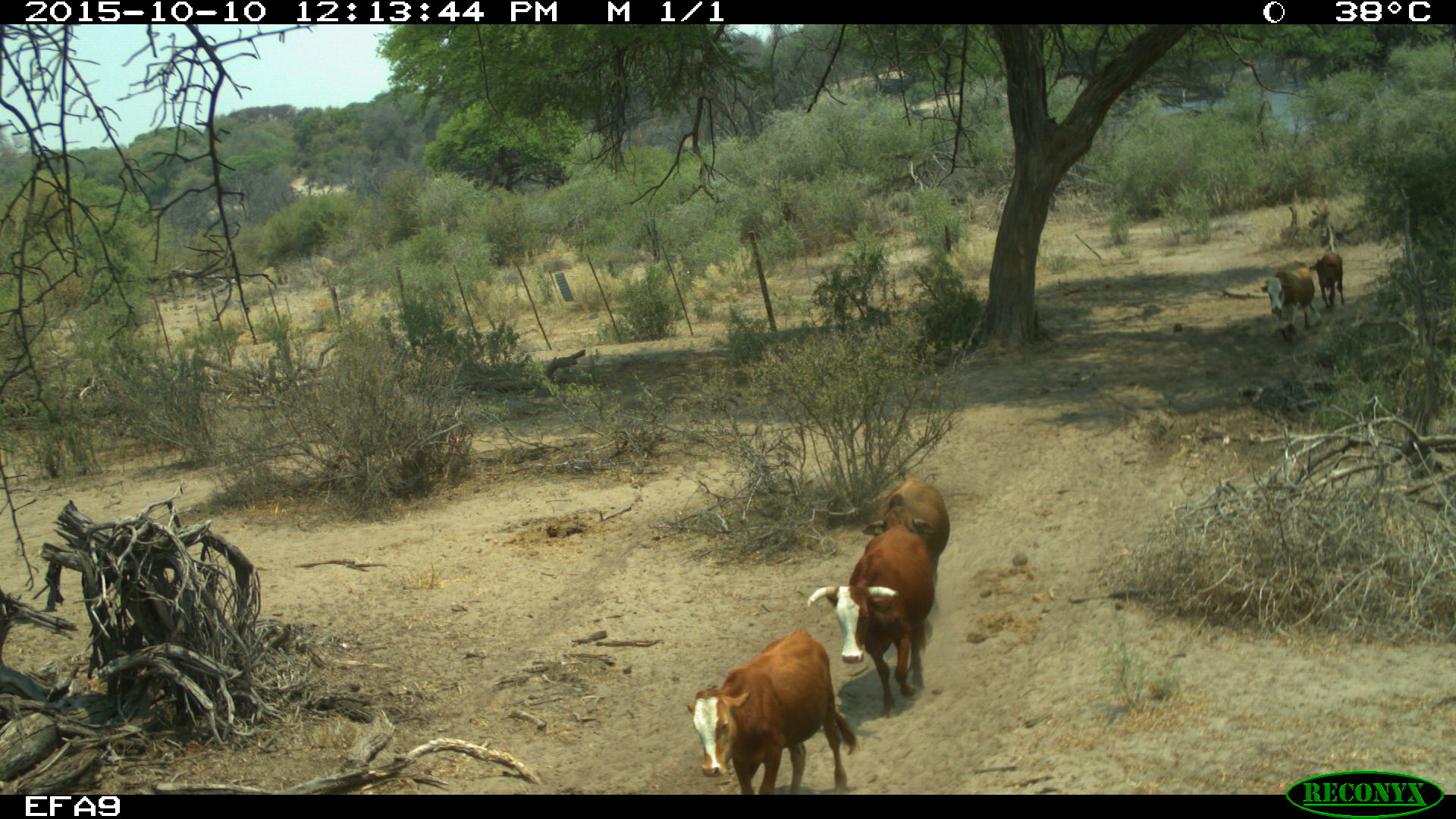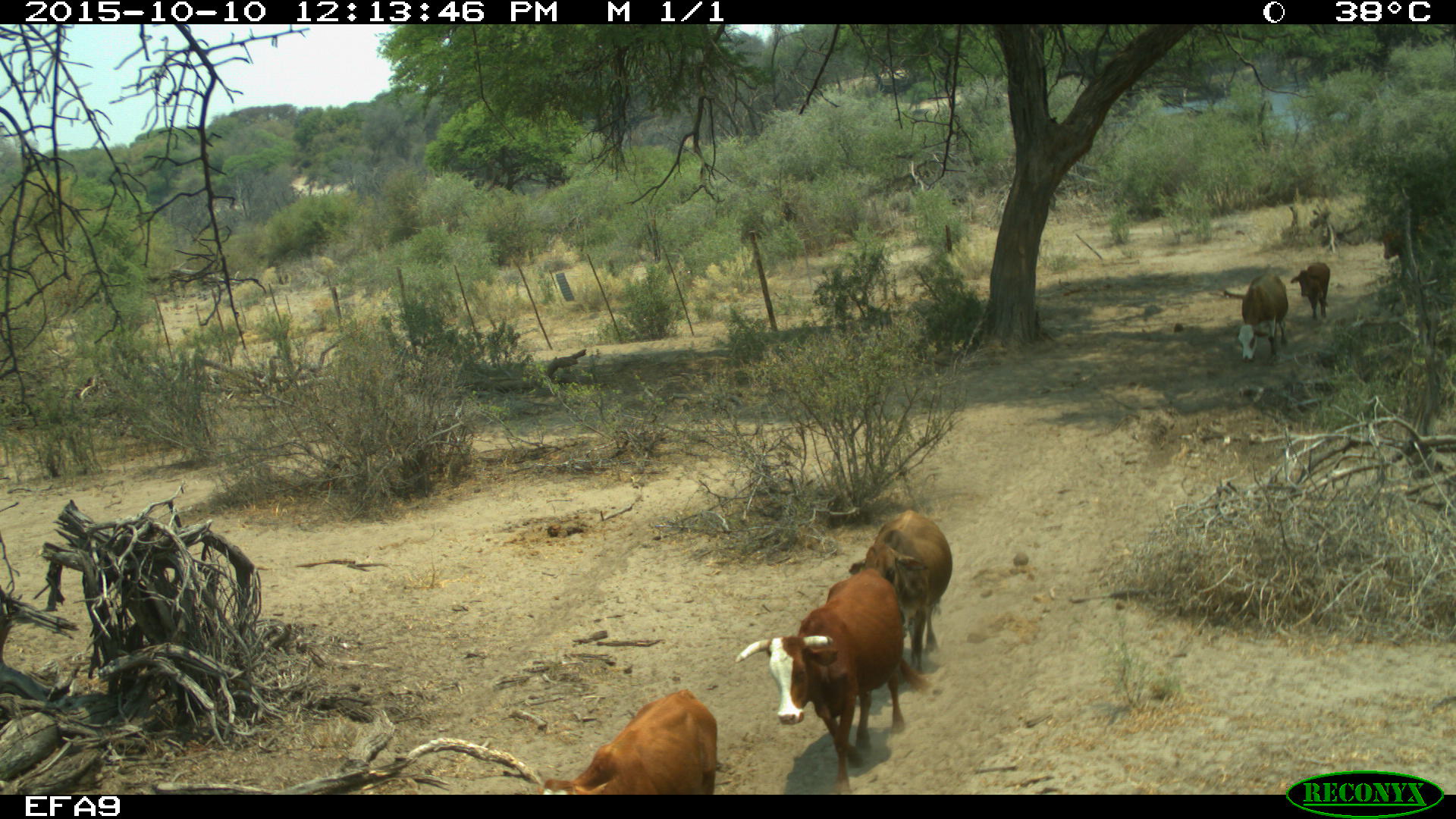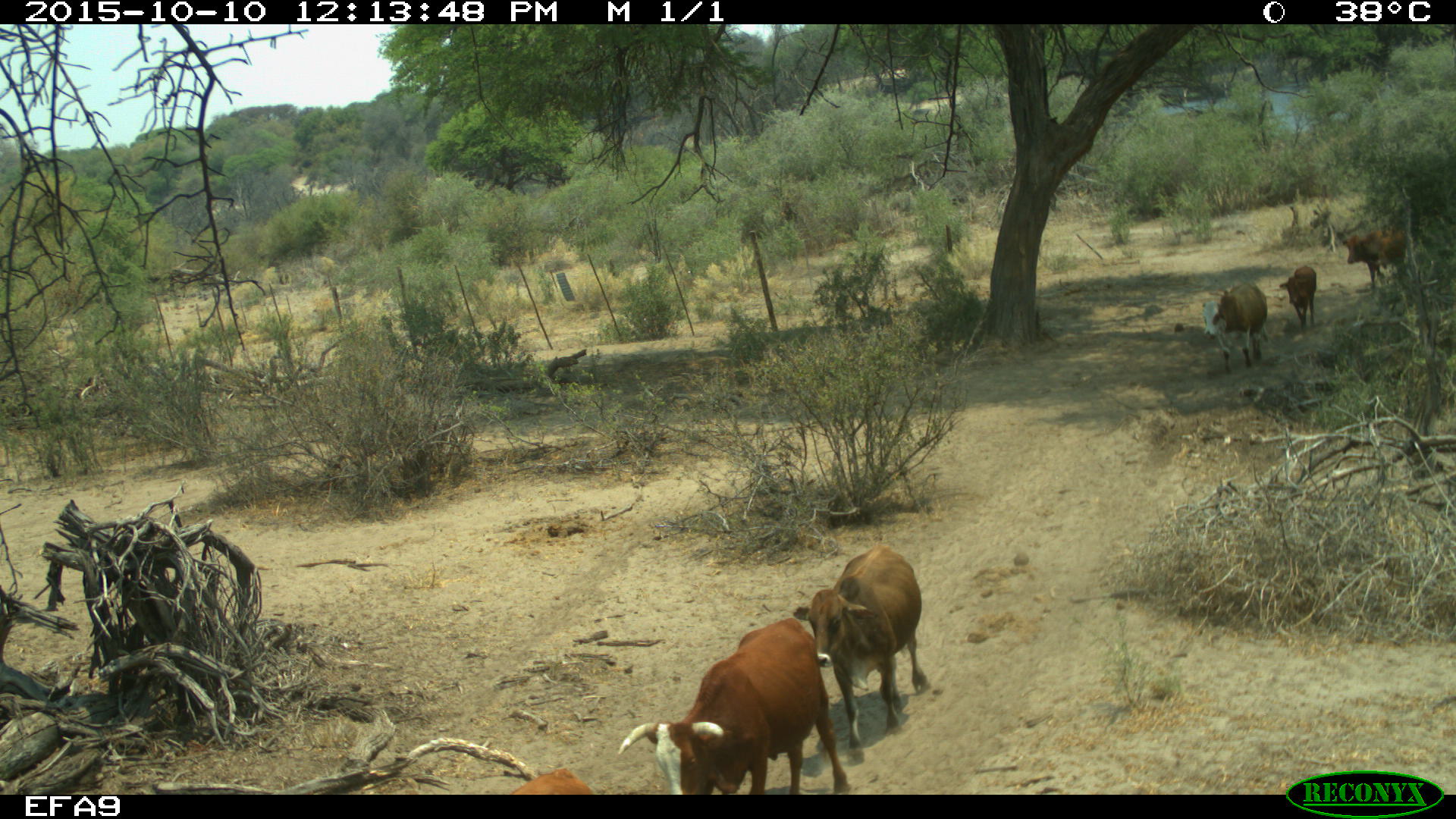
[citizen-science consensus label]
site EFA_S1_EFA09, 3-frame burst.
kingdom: Animalia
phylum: Chordata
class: Mammalia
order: Artiodactyla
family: Bovidae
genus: Bos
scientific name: Bos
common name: cattle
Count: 5.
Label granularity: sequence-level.